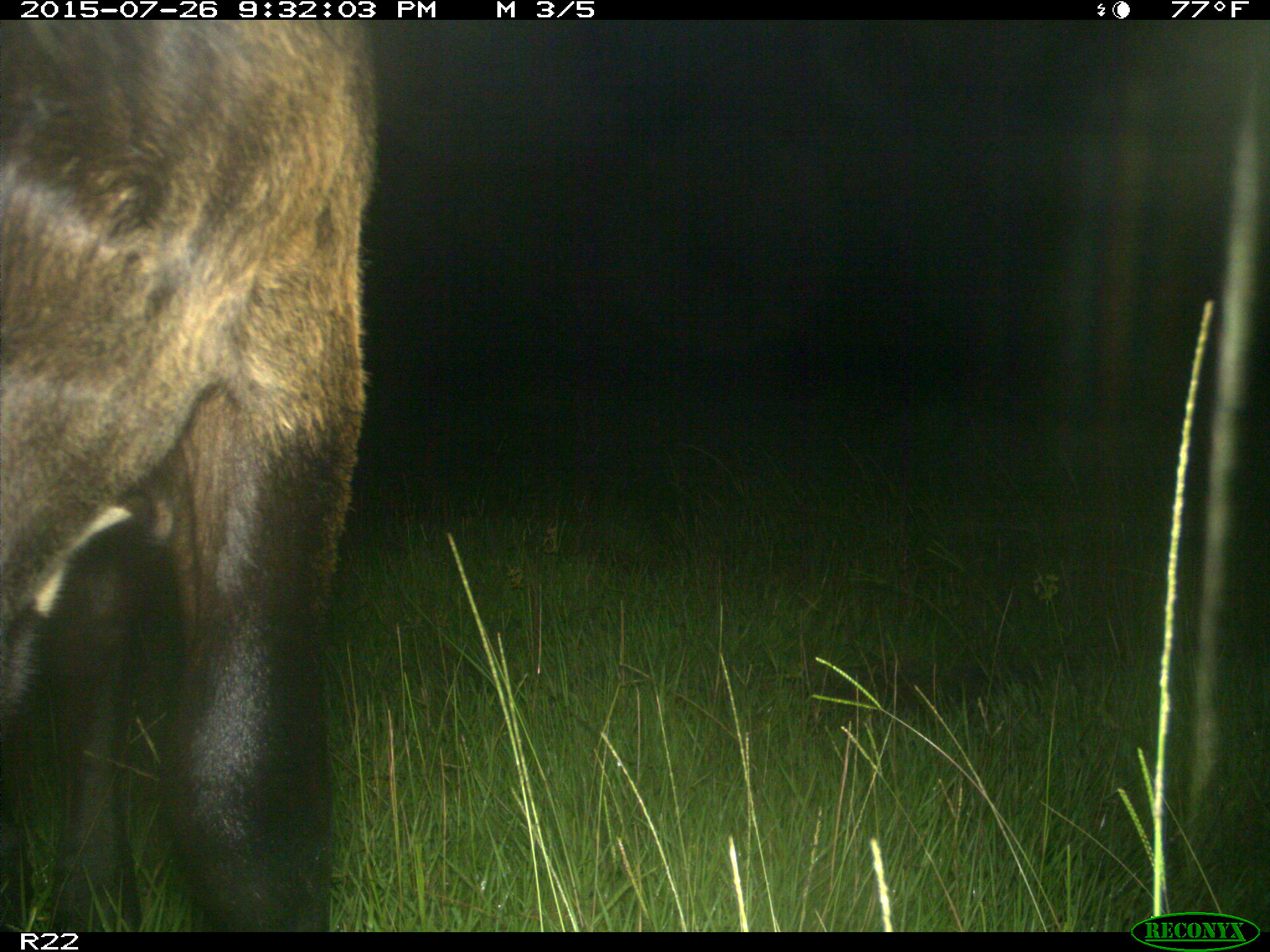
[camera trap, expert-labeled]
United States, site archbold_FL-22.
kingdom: Animalia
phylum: Chordata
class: Mammalia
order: Artiodactyla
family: Bovidae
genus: Bos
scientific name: Bos taurus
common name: domestic cow